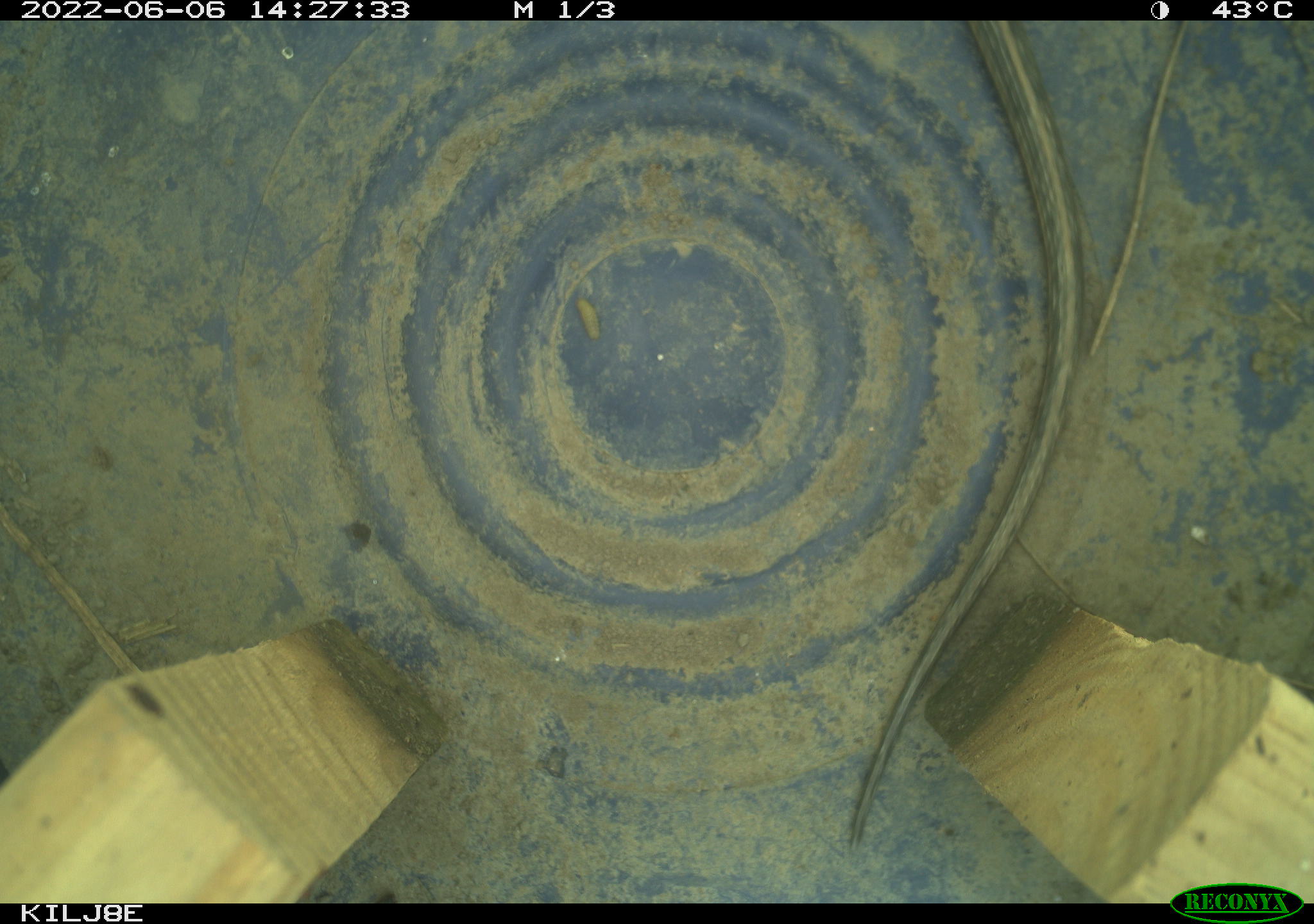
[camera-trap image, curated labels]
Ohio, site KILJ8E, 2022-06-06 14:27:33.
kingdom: Animalia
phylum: Chordata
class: Reptilia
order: Squamata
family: Colubridae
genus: Thamnophis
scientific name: Thamnophis sirtalis sirtalis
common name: eastern gartersnake